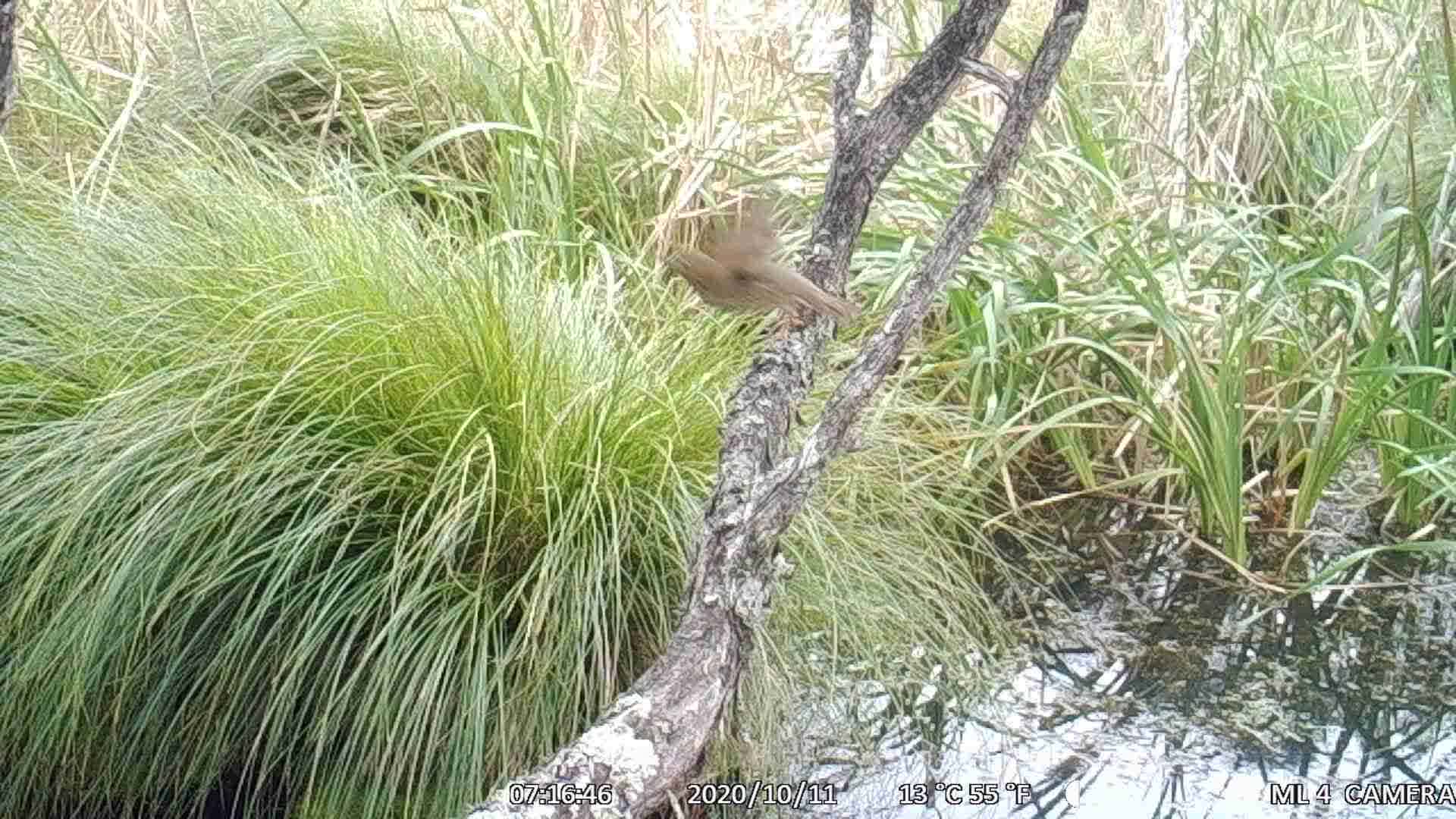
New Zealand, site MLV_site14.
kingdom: Animalia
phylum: Chordata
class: Aves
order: Passeriformes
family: Turdidae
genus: Turdus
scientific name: Turdus philomelos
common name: song thrush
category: thrush